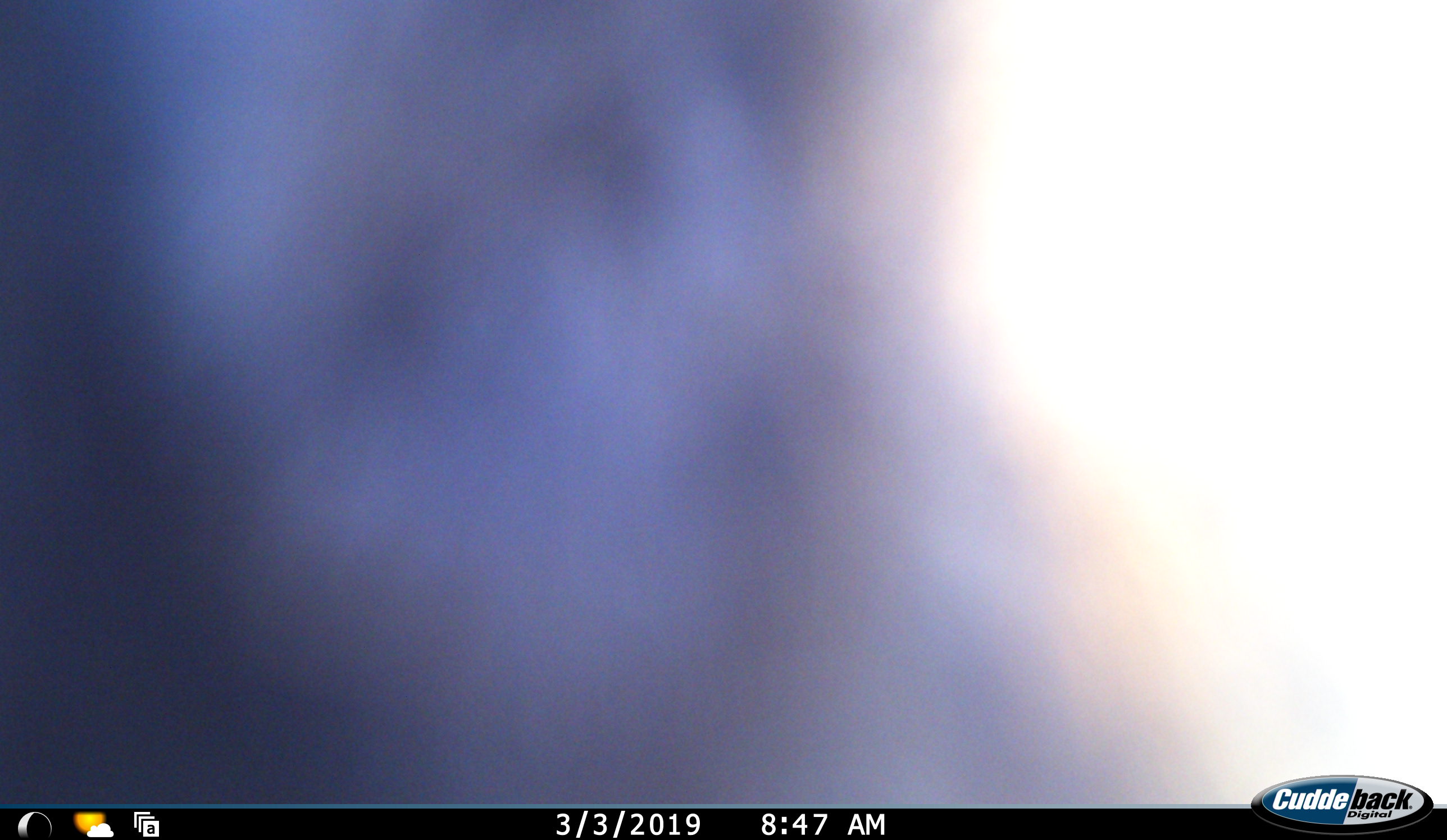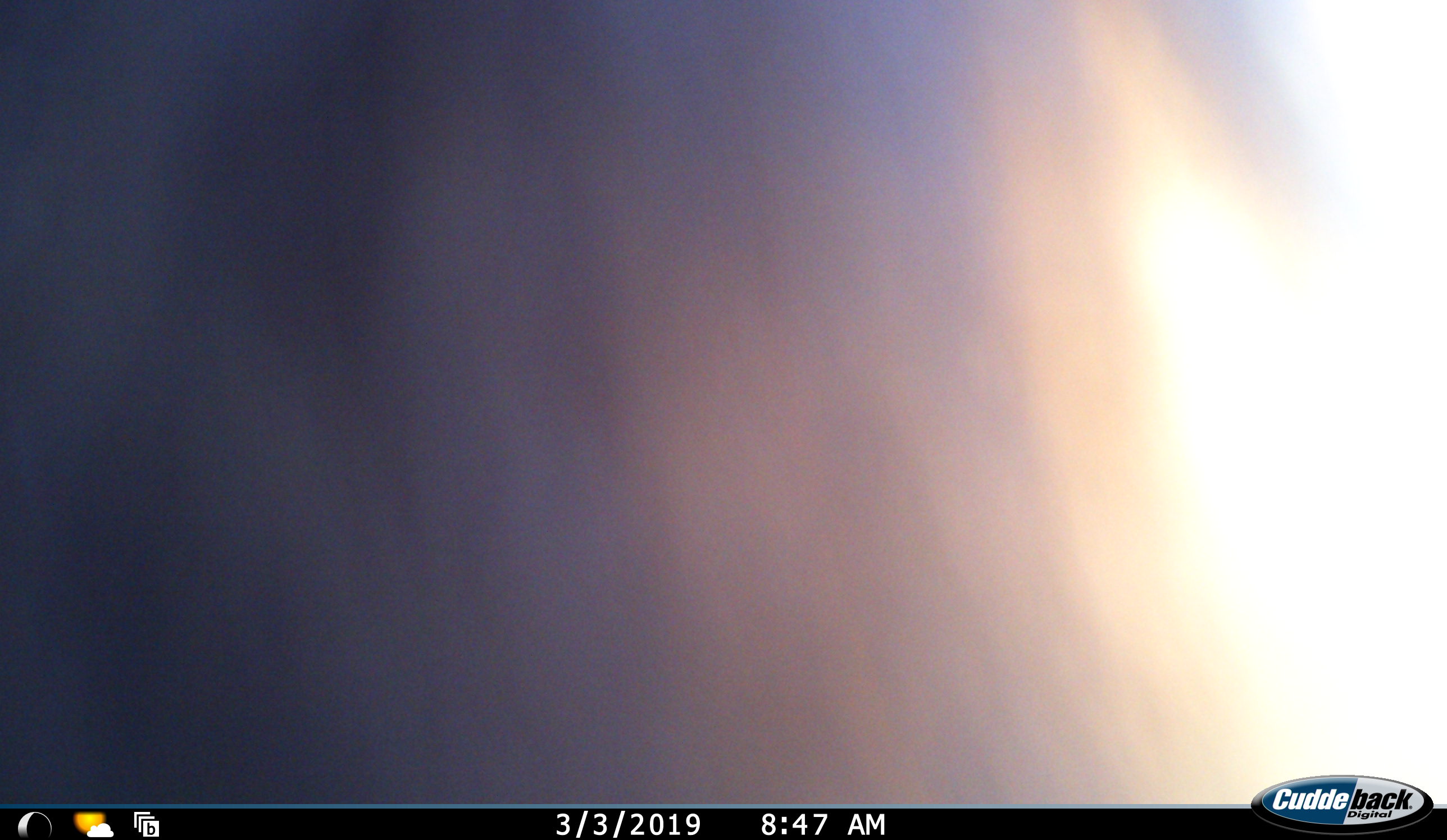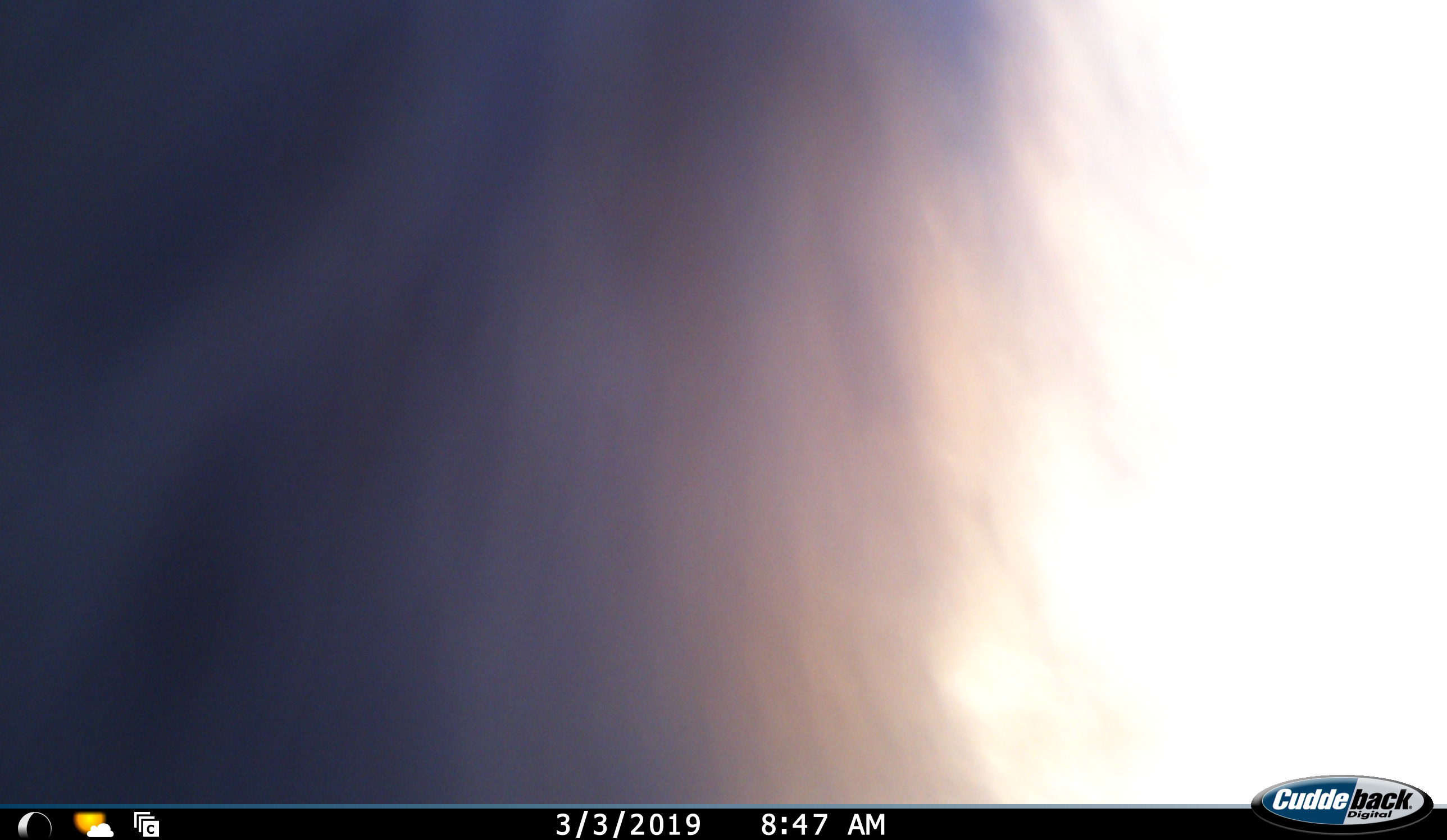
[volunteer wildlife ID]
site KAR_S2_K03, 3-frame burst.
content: unidentified animal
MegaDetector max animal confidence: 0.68